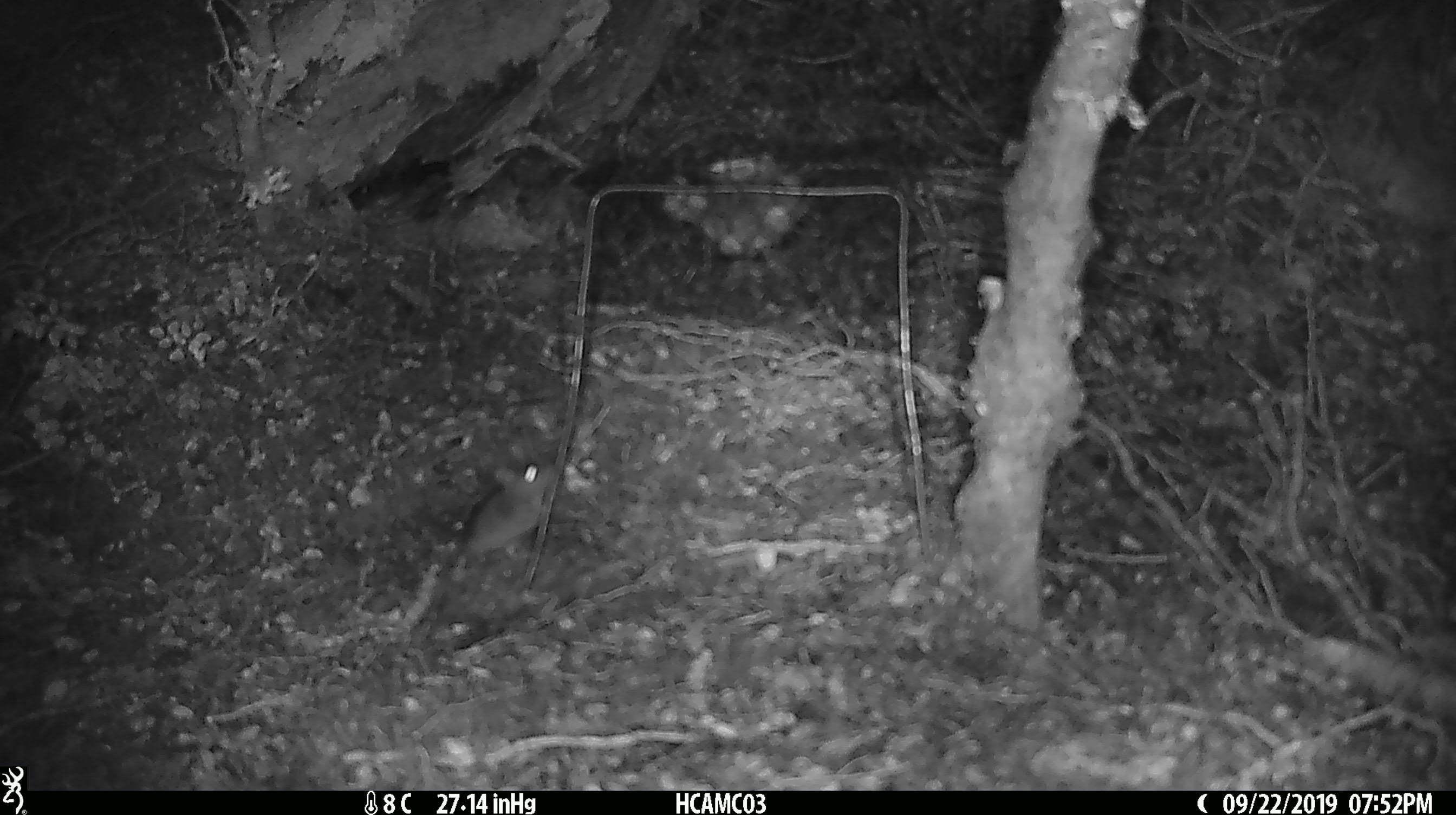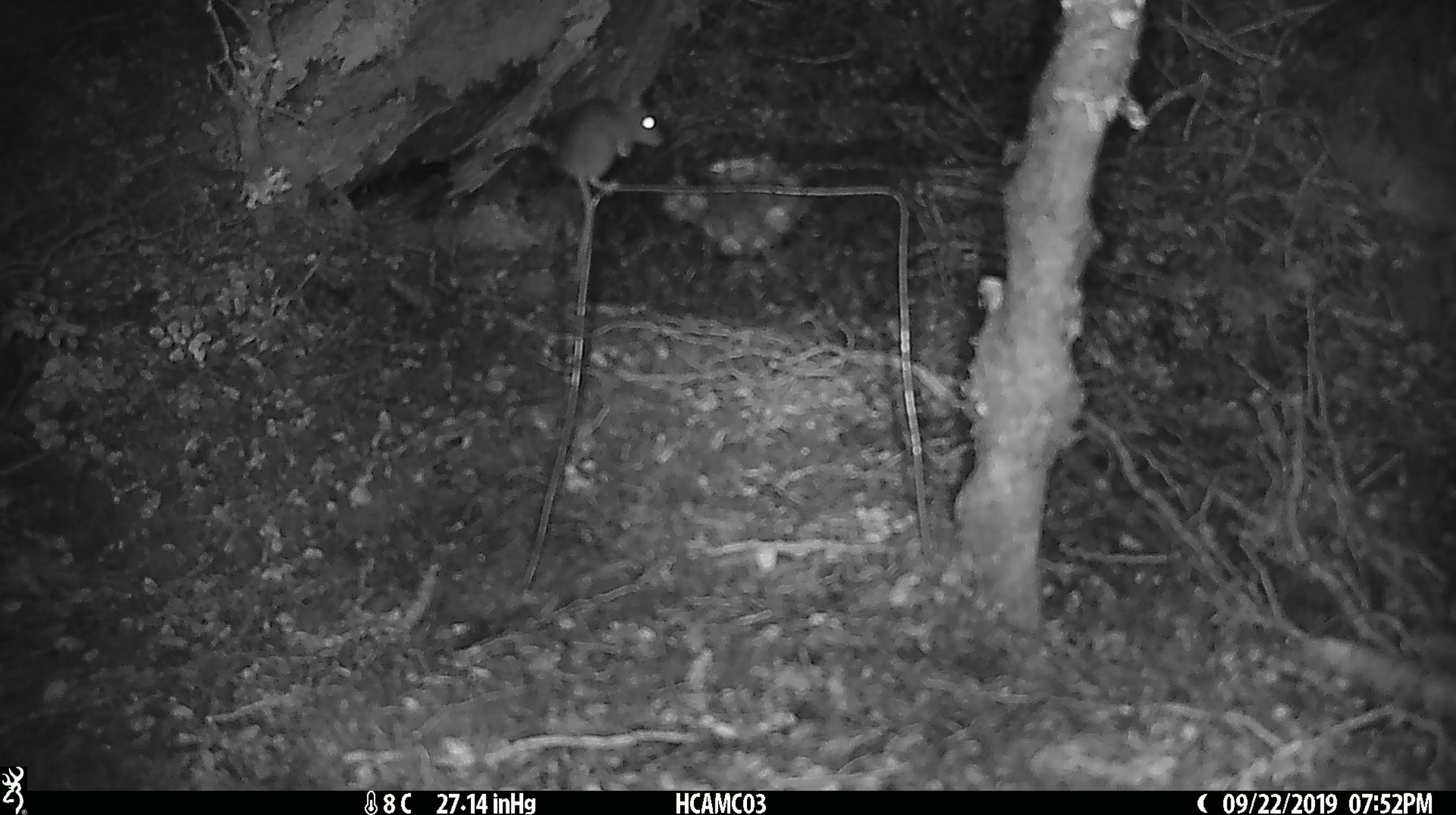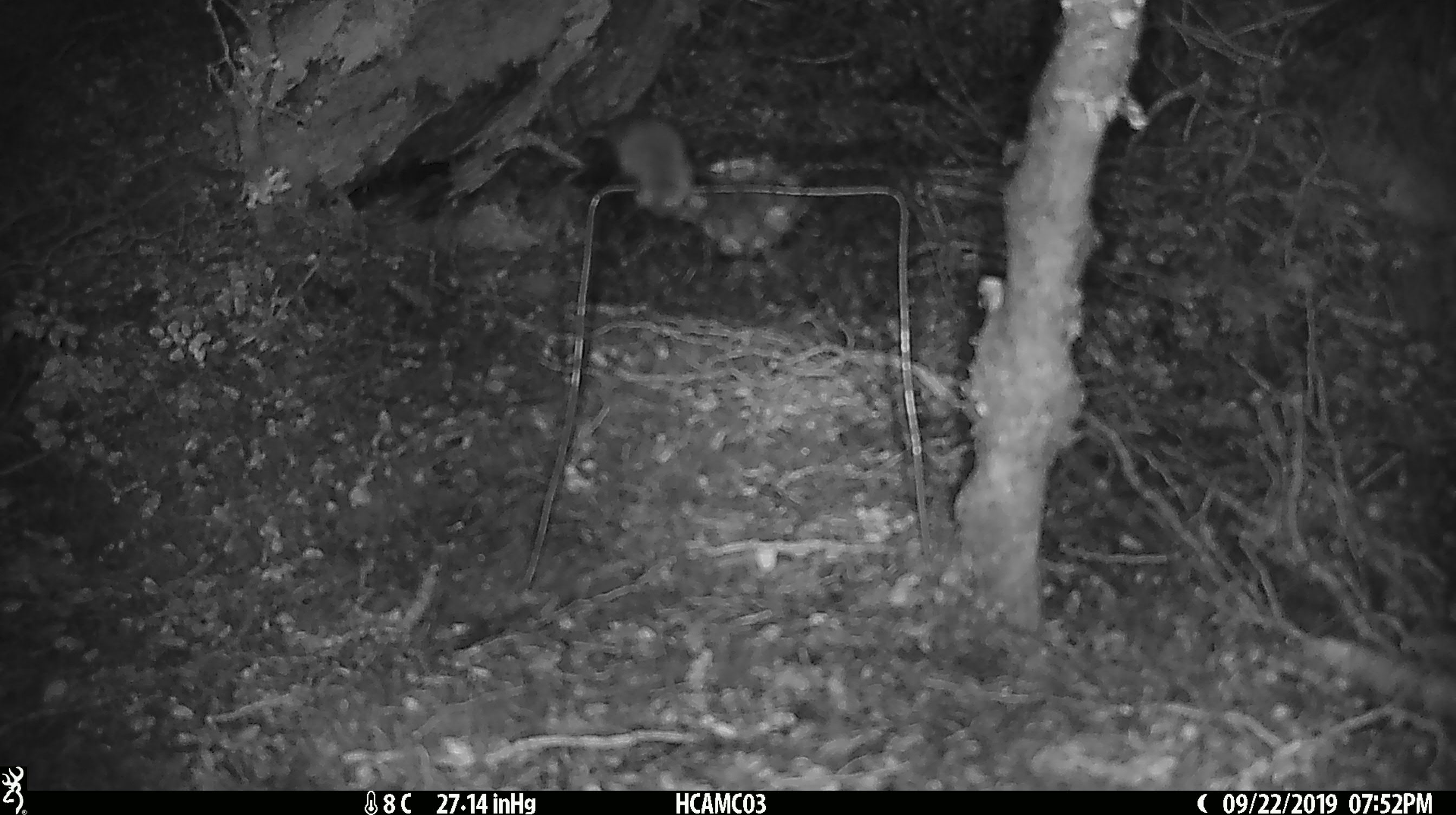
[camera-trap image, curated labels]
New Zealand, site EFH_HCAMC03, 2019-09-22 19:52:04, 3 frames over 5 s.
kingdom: Animalia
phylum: Chordata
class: Mammalia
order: Rodentia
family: Muridae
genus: Mus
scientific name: Mus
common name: mouse